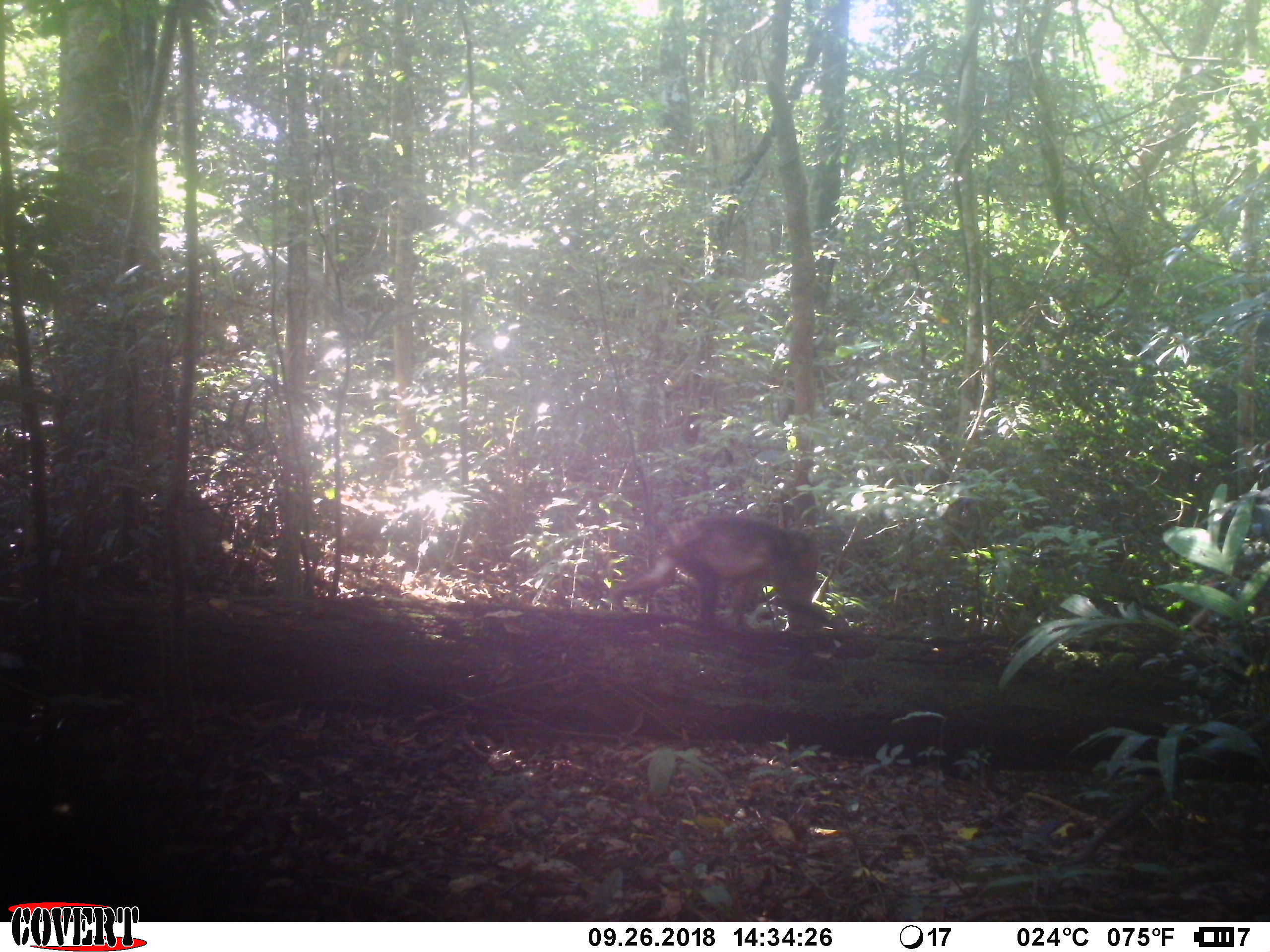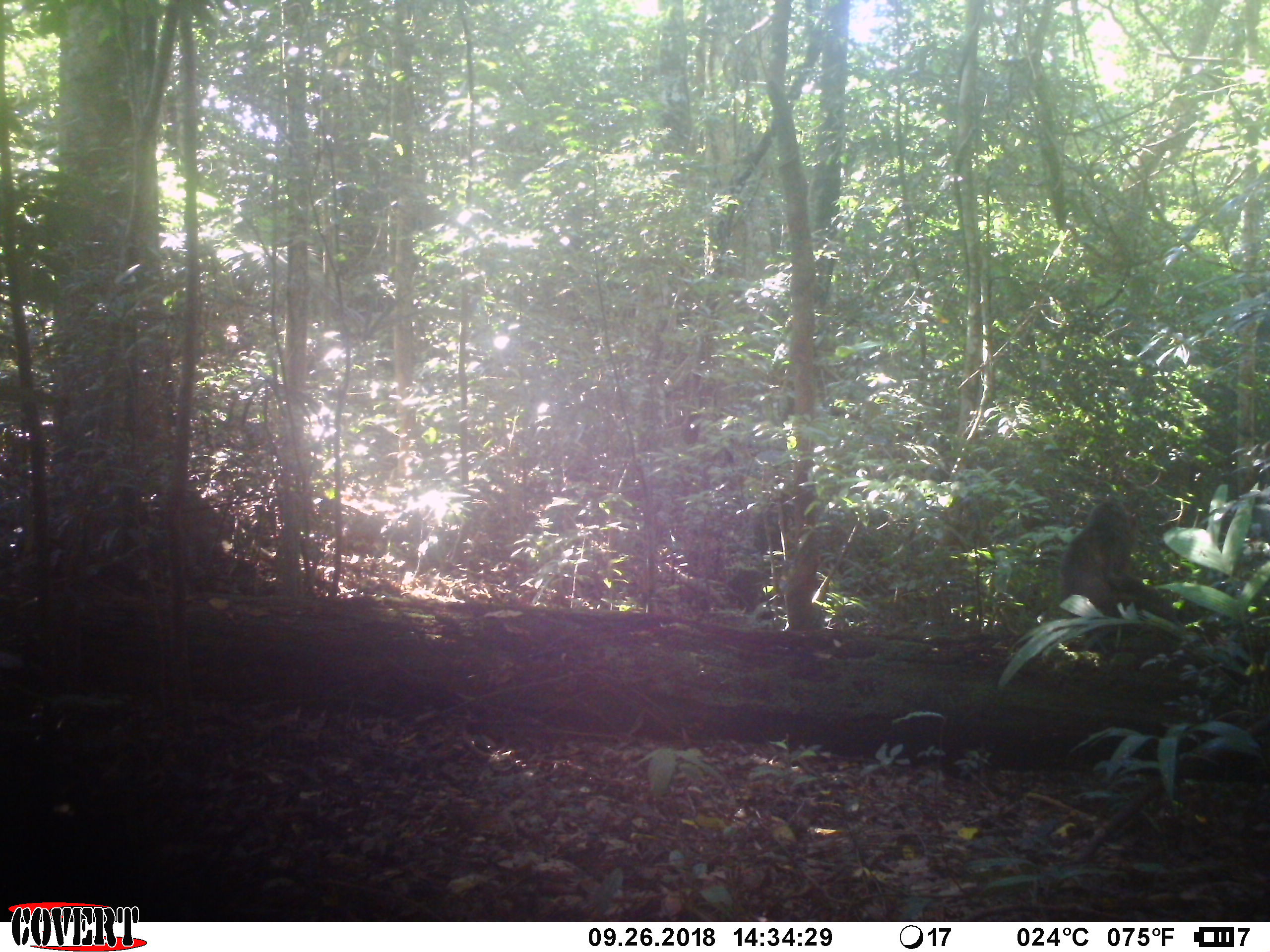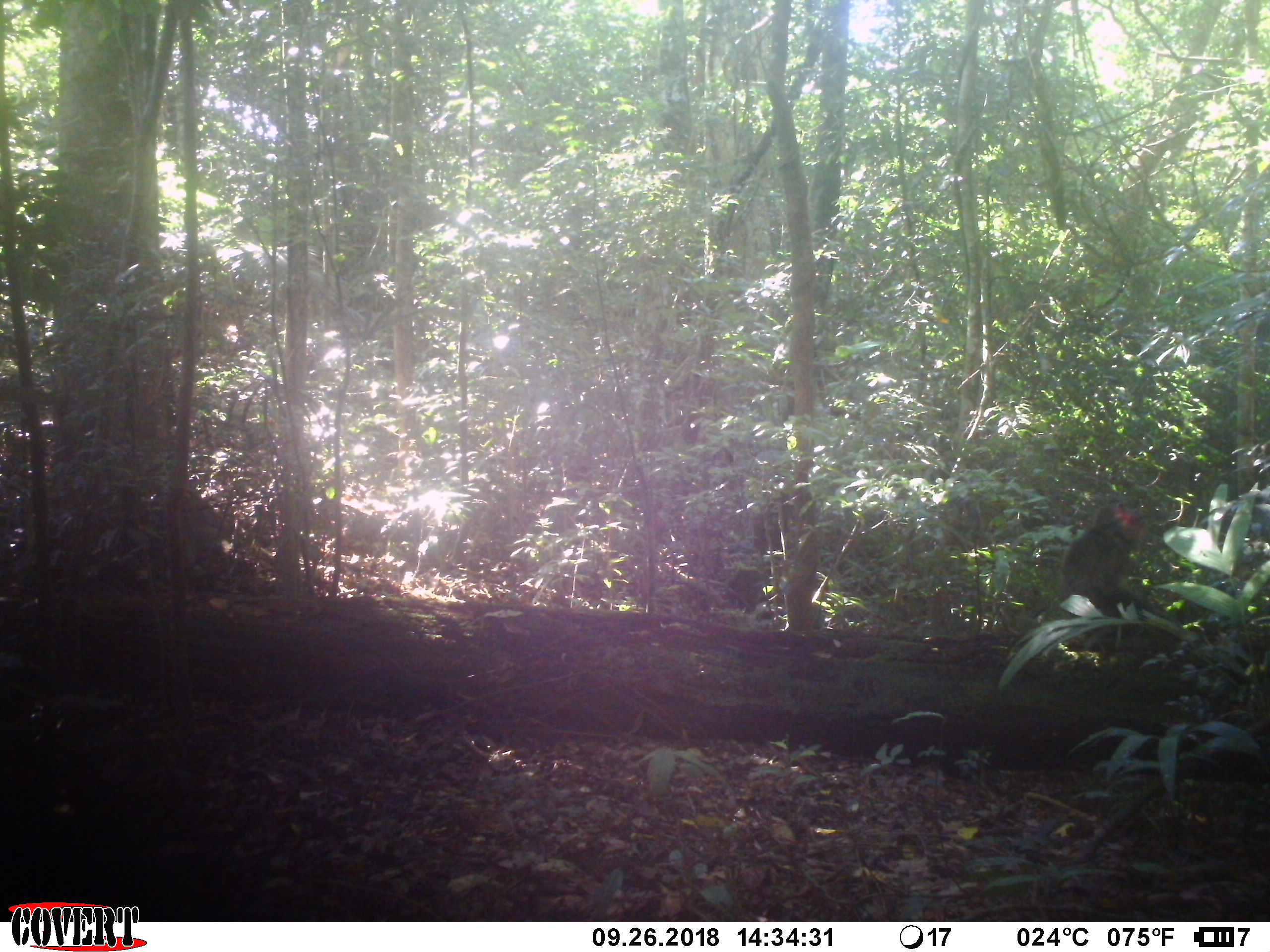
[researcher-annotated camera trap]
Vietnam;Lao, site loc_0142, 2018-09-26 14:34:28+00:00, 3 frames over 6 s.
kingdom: Animalia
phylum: Chordata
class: Mammalia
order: Primates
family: Cercopithecidae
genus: Macaca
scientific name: Macaca arctoides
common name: stump-tailed macaque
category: stump tailed macaque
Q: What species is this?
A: Stump tailed macaque (stump-tailed macaque) (Macaca arctoides).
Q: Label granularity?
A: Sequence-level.